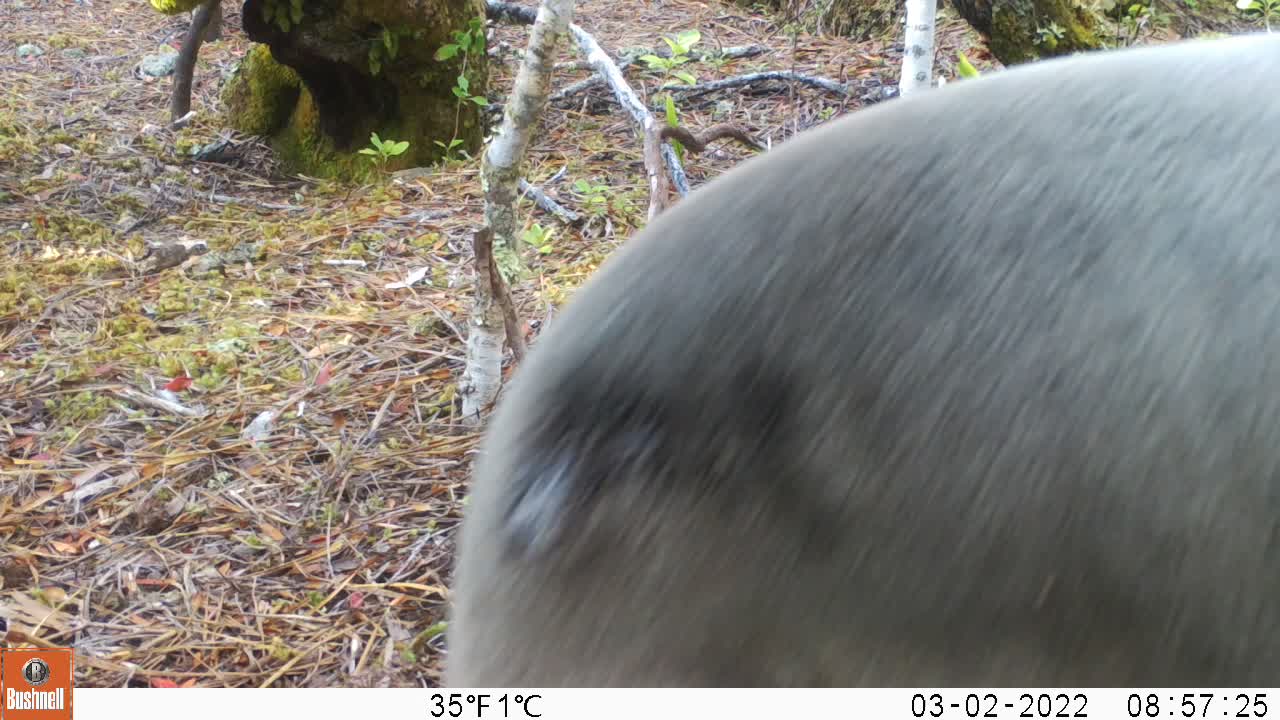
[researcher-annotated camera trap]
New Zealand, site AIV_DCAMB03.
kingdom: Animalia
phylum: Chordata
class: Mammalia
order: Carnivora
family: Otariidae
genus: Phocarctos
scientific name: Phocarctos hookeri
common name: new zealand sea lion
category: sealion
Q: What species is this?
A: Sealion (new zealand sea lion) (Phocarctos hookeri).